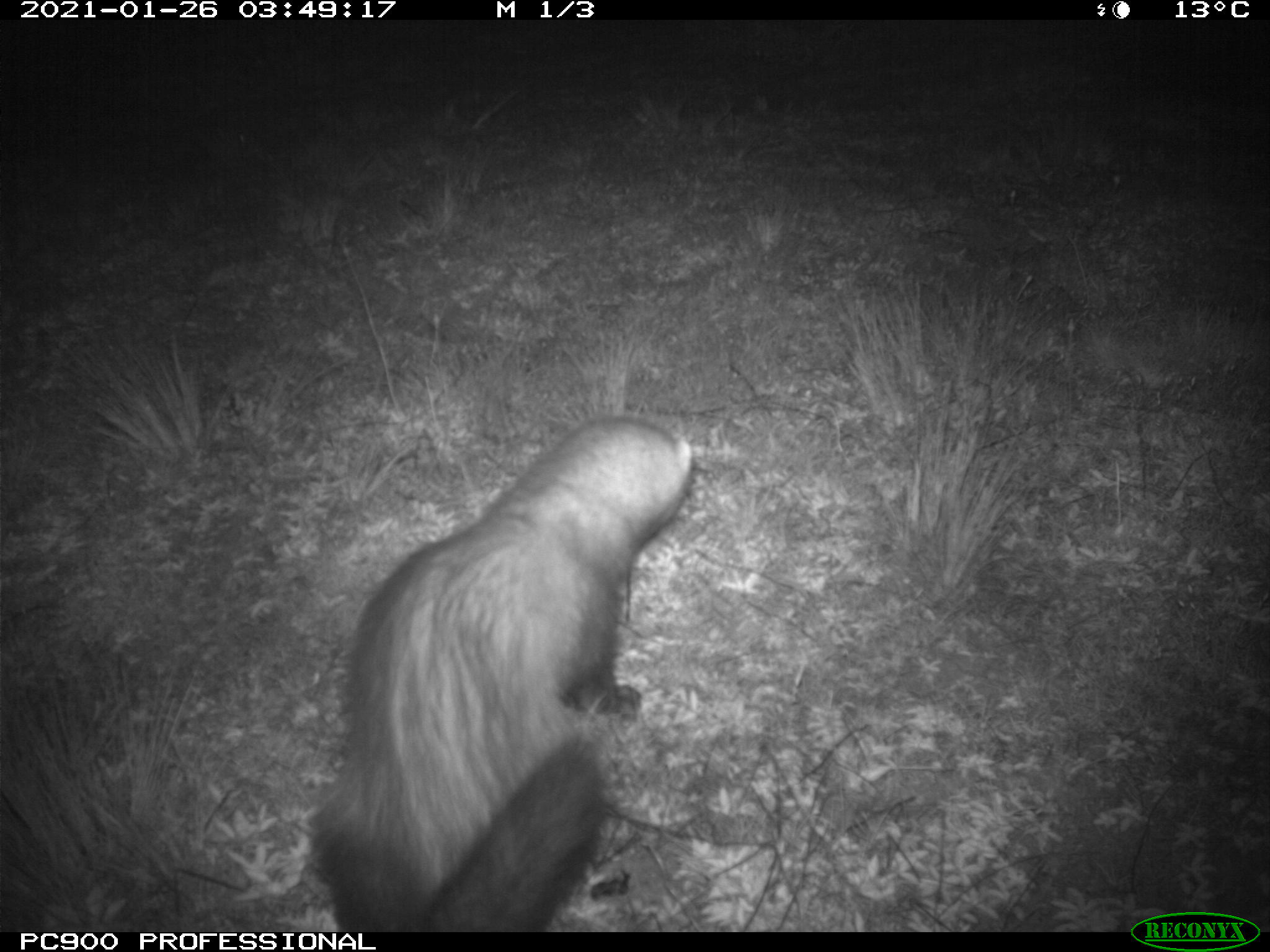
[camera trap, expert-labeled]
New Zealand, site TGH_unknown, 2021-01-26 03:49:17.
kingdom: Animalia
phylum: Chordata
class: Mammalia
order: Carnivora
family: Mustelidae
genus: Mustela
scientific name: Mustela furo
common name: ferret